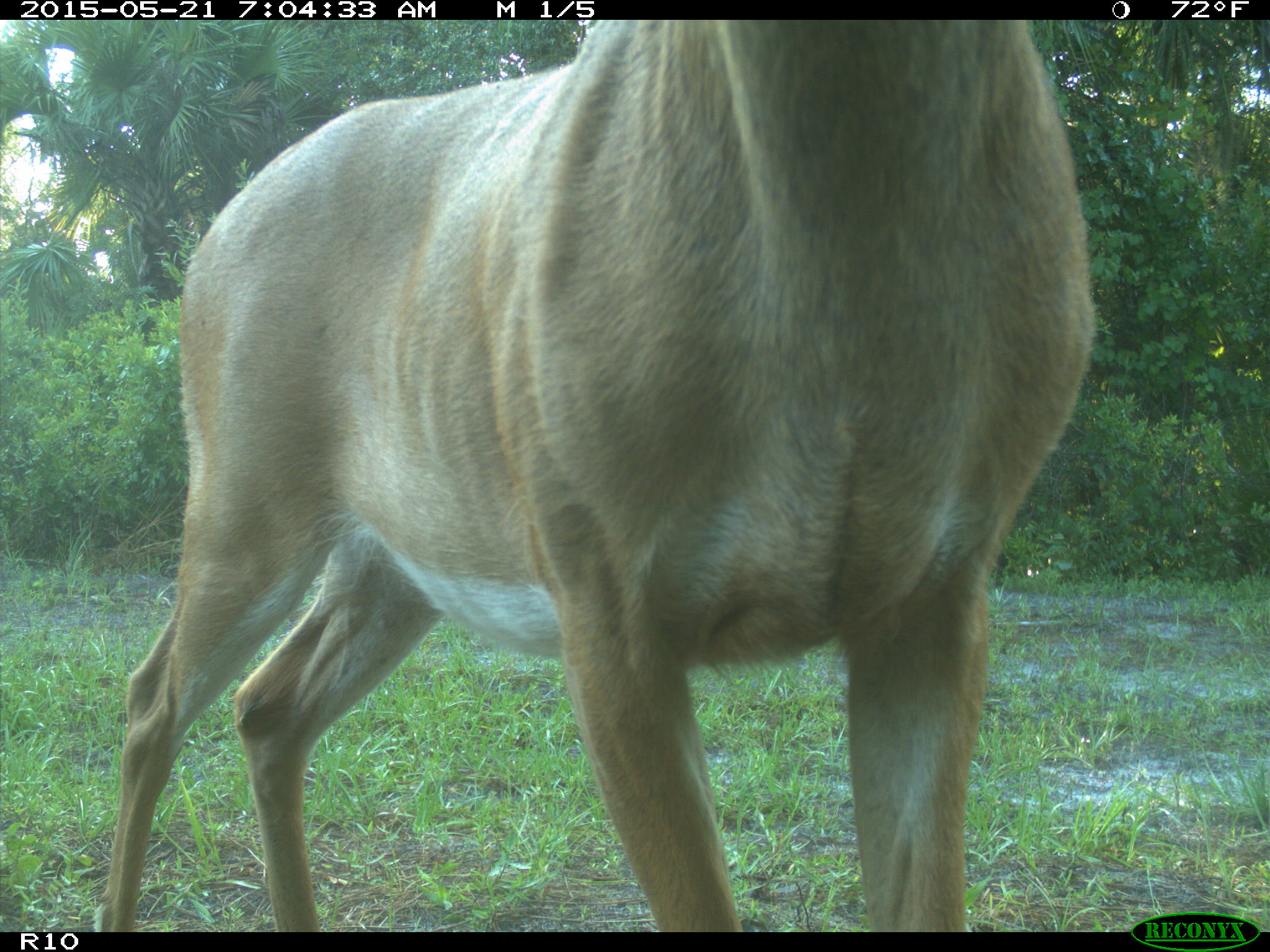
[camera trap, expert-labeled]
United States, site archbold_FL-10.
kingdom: Animalia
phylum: Chordata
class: Mammalia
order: Artiodactyla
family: Cervidae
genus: Odocoileus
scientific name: Odocoileus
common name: deer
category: unidentified deer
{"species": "unidentified deer (deer) (Odocoileus)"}